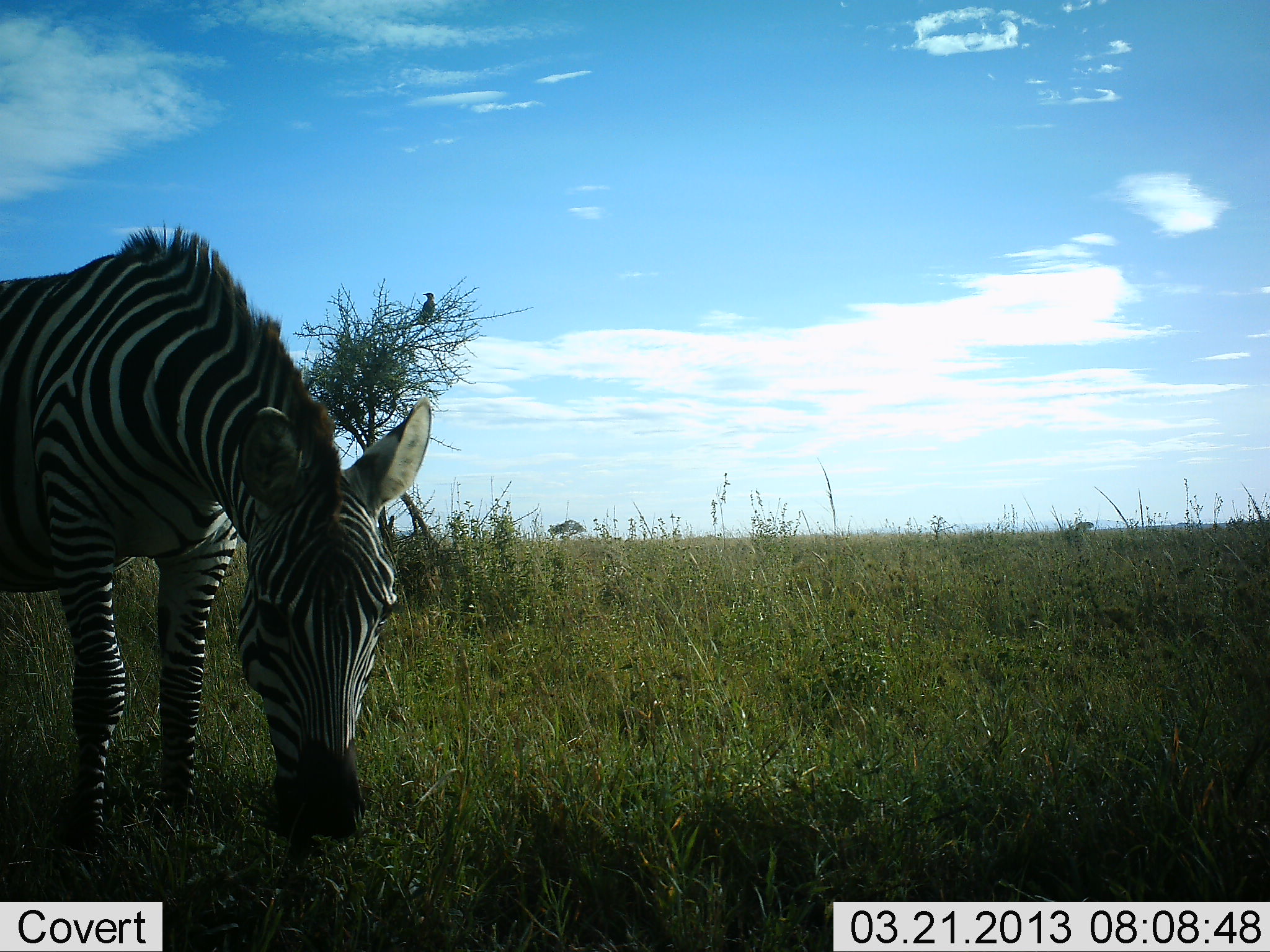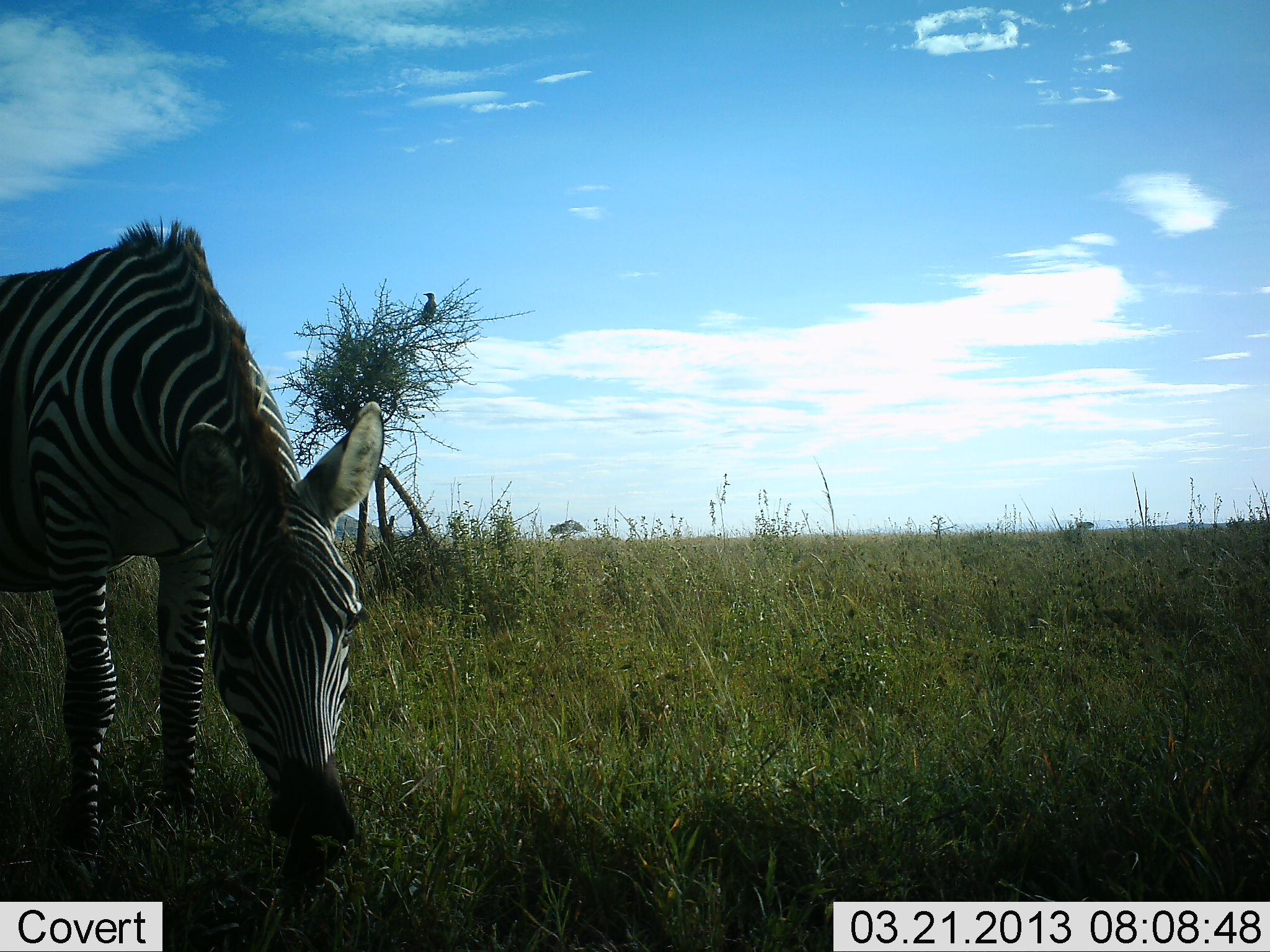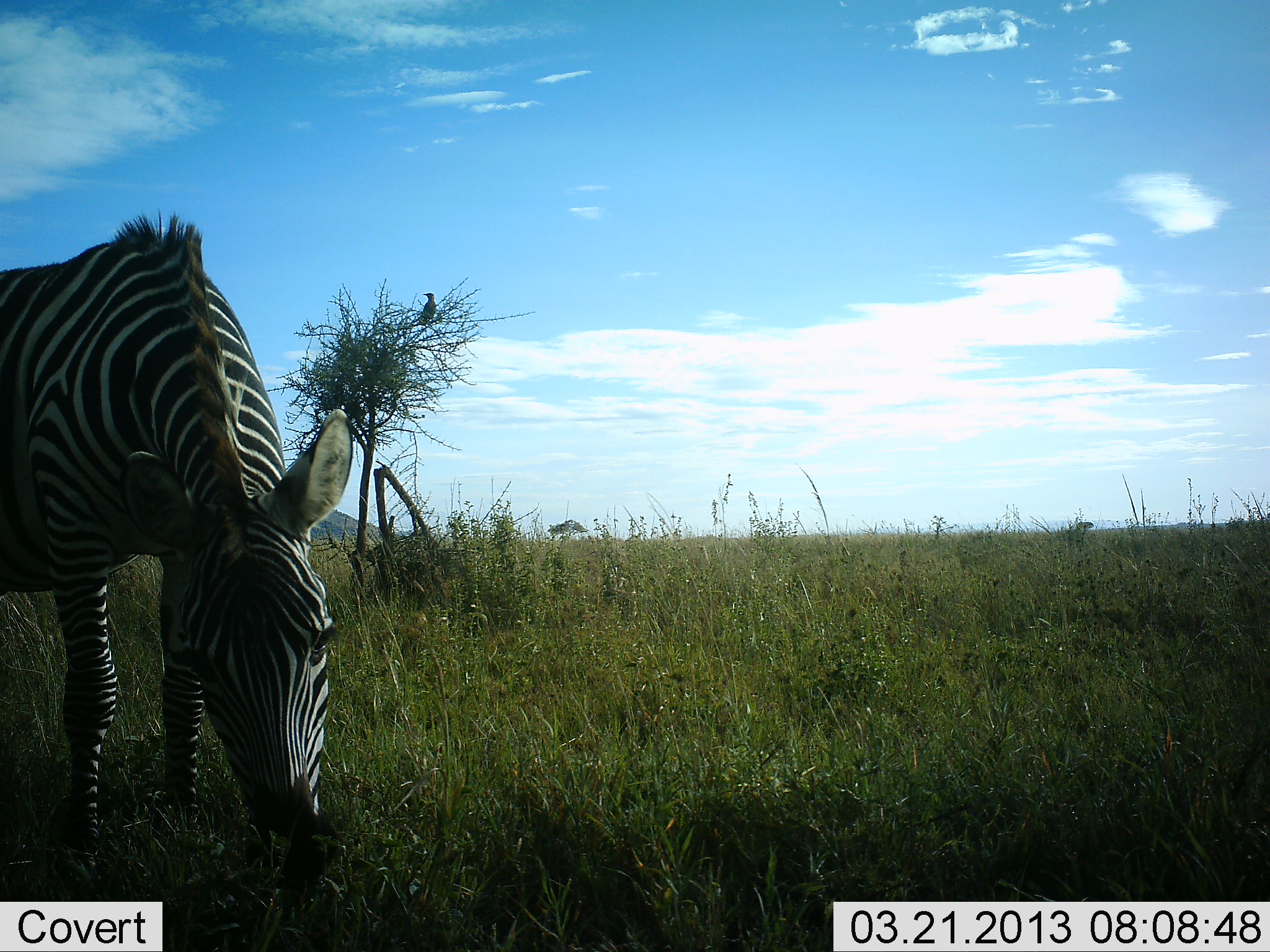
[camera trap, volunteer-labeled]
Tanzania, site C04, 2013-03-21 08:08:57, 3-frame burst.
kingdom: Animalia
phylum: Chordata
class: Mammalia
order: Perissodactyla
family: Equidae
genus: Equus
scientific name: Equus quagga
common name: plains zebra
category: zebra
Zebra (plains zebra) (Equus quagga), count 1. Behavior (volunteer vote fractions): standing 21%, resting 0%, moving 0%, interacting 0%. Young present (vote fraction): 0%. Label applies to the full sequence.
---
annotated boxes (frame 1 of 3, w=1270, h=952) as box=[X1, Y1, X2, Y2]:
animal: box=[0, 223, 431, 852]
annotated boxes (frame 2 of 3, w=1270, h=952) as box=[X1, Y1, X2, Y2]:
animal: box=[0, 221, 385, 875]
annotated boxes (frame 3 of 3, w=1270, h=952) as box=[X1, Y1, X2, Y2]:
animal: box=[0, 214, 355, 864]